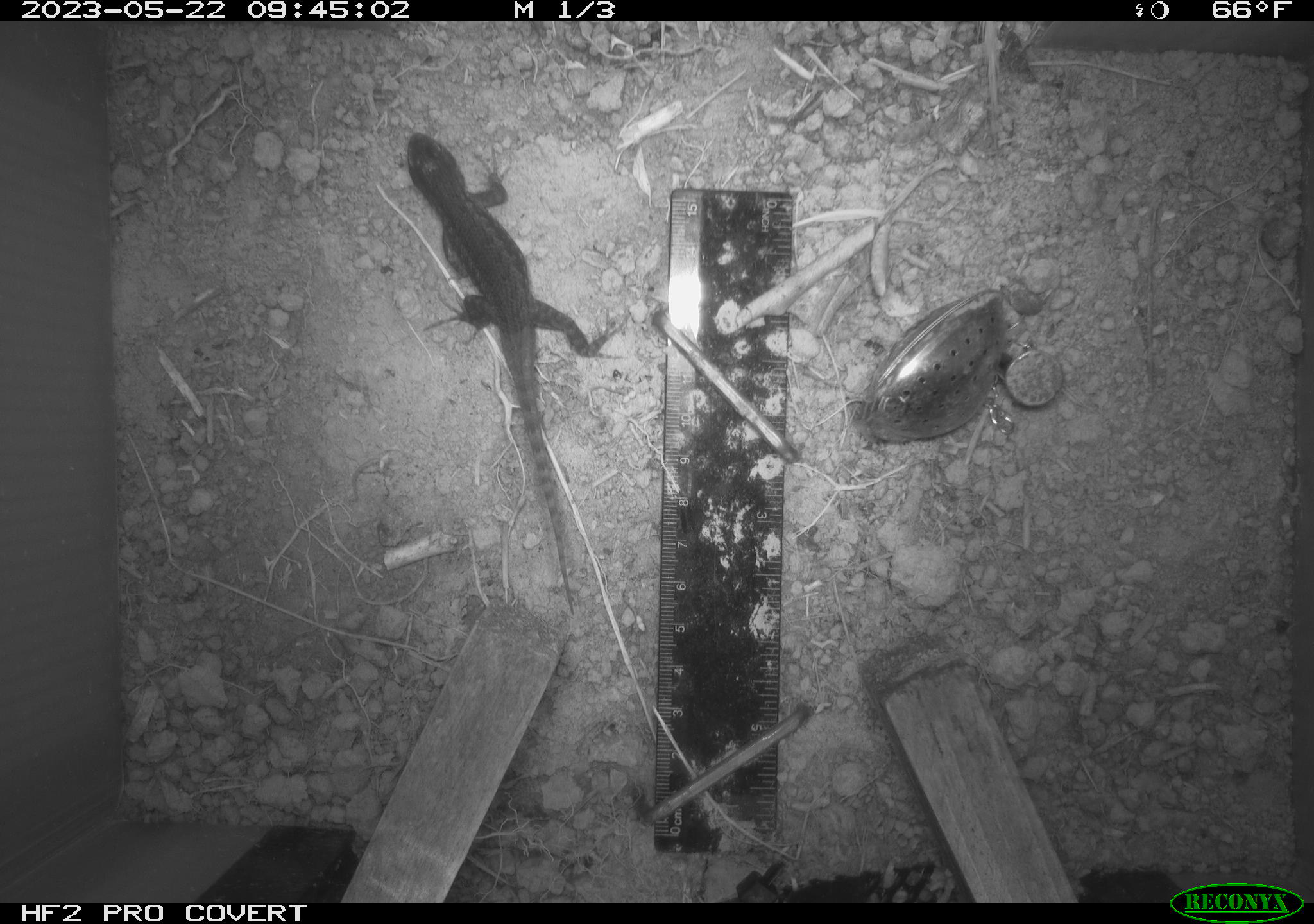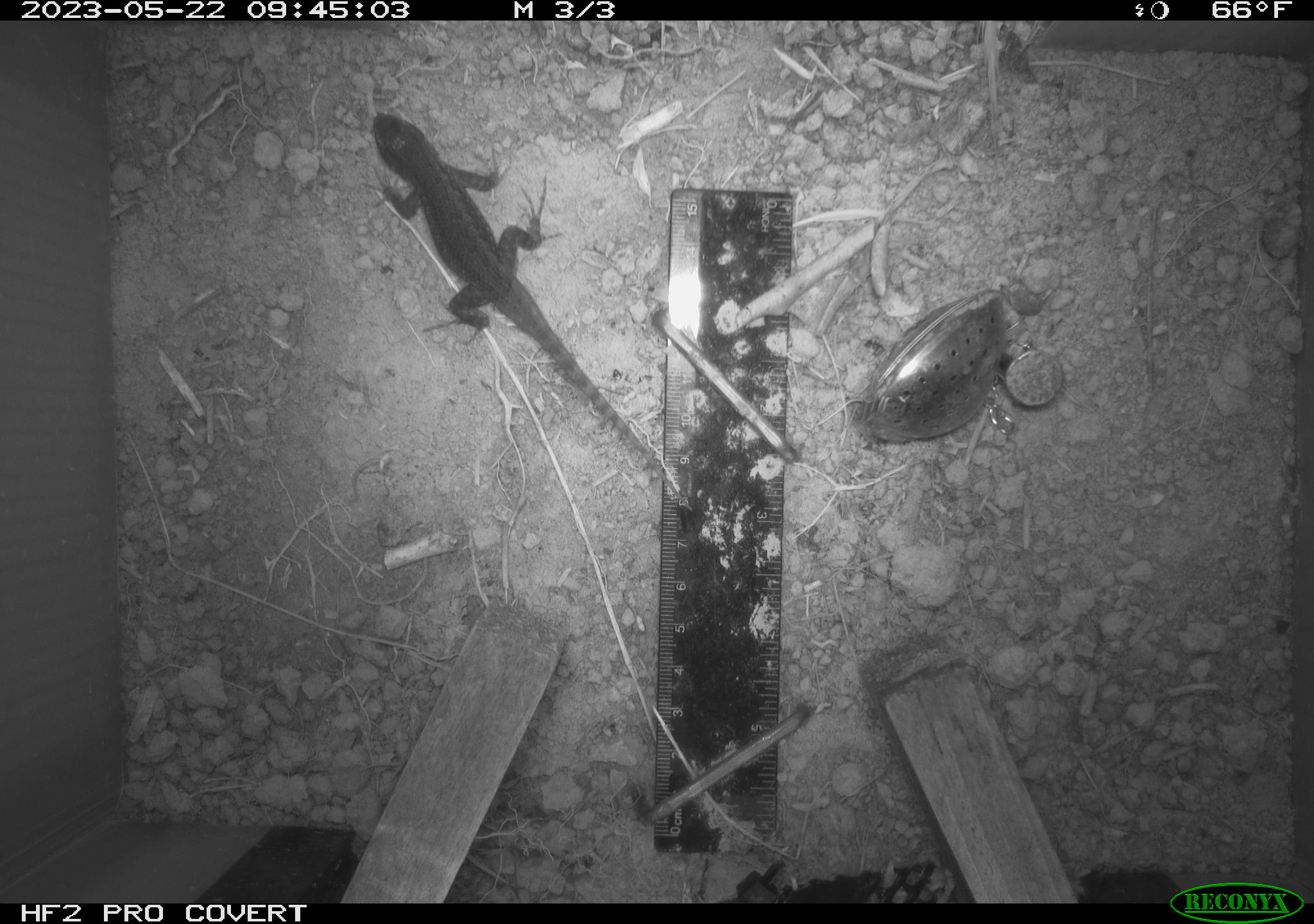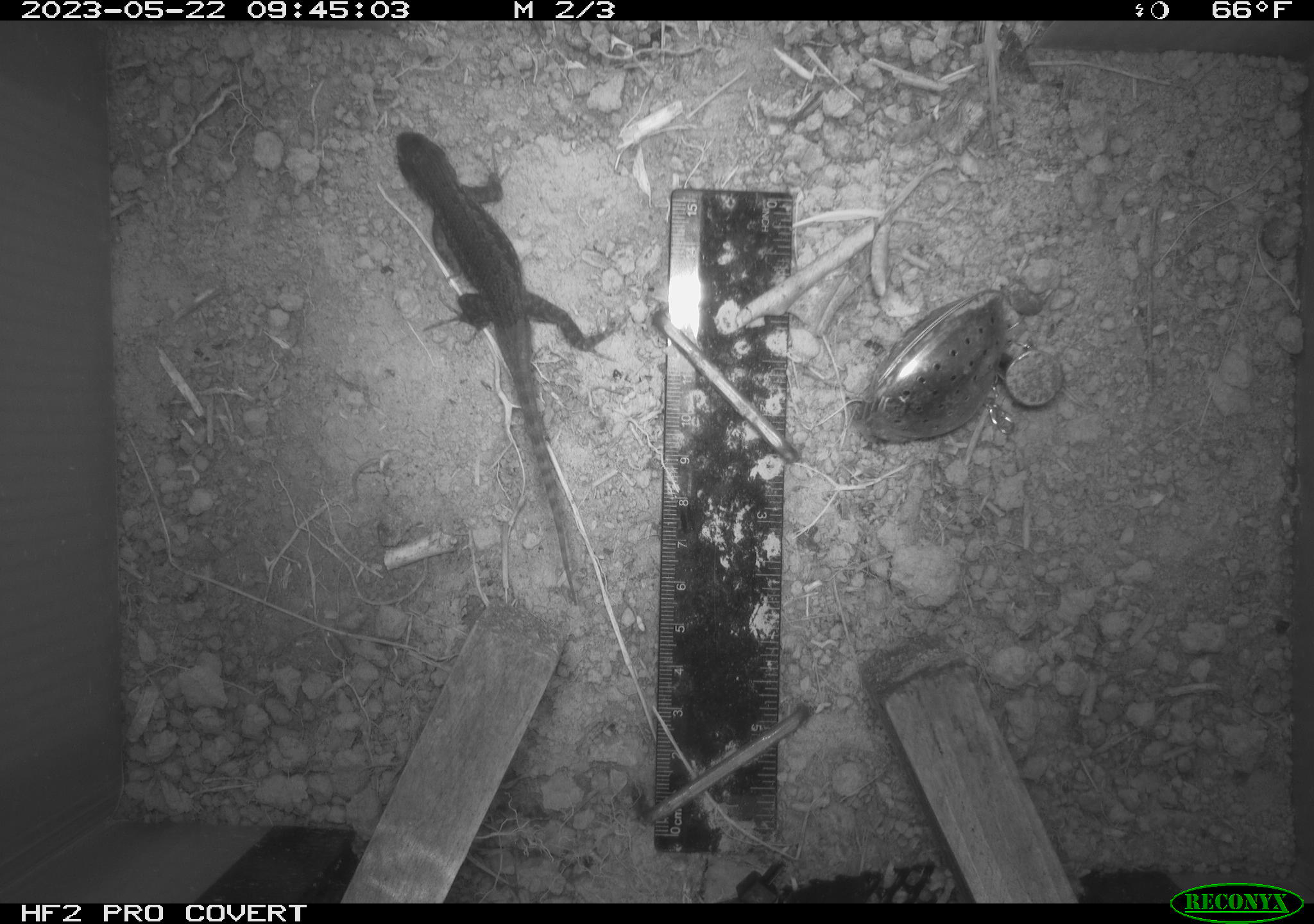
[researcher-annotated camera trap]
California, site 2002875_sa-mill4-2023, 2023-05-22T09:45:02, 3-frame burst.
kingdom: Animalia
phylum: Chordata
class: Reptilia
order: Squamata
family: Phrynosomatidae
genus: Sceloporus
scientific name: Sceloporus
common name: spiny lizards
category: sceloporus species